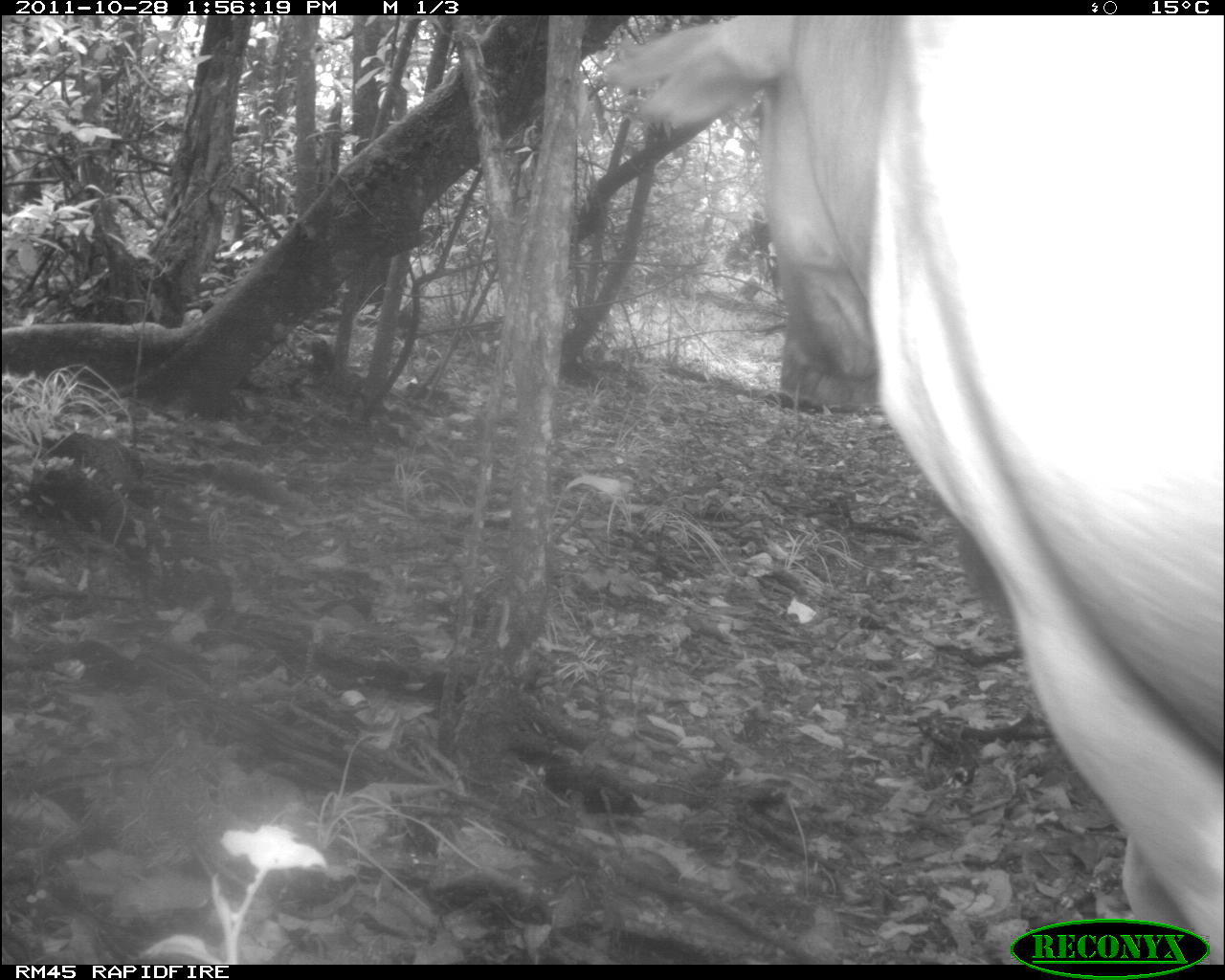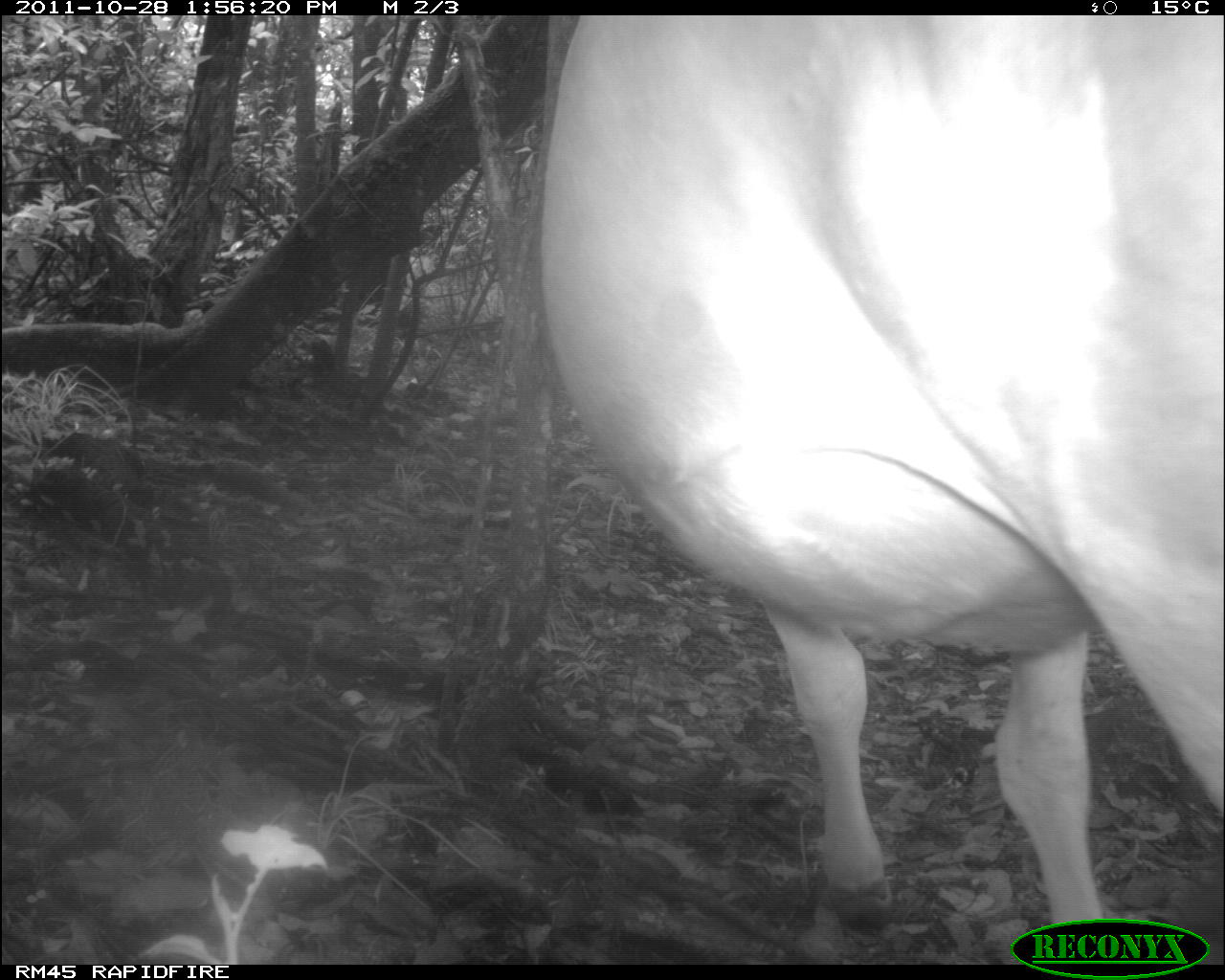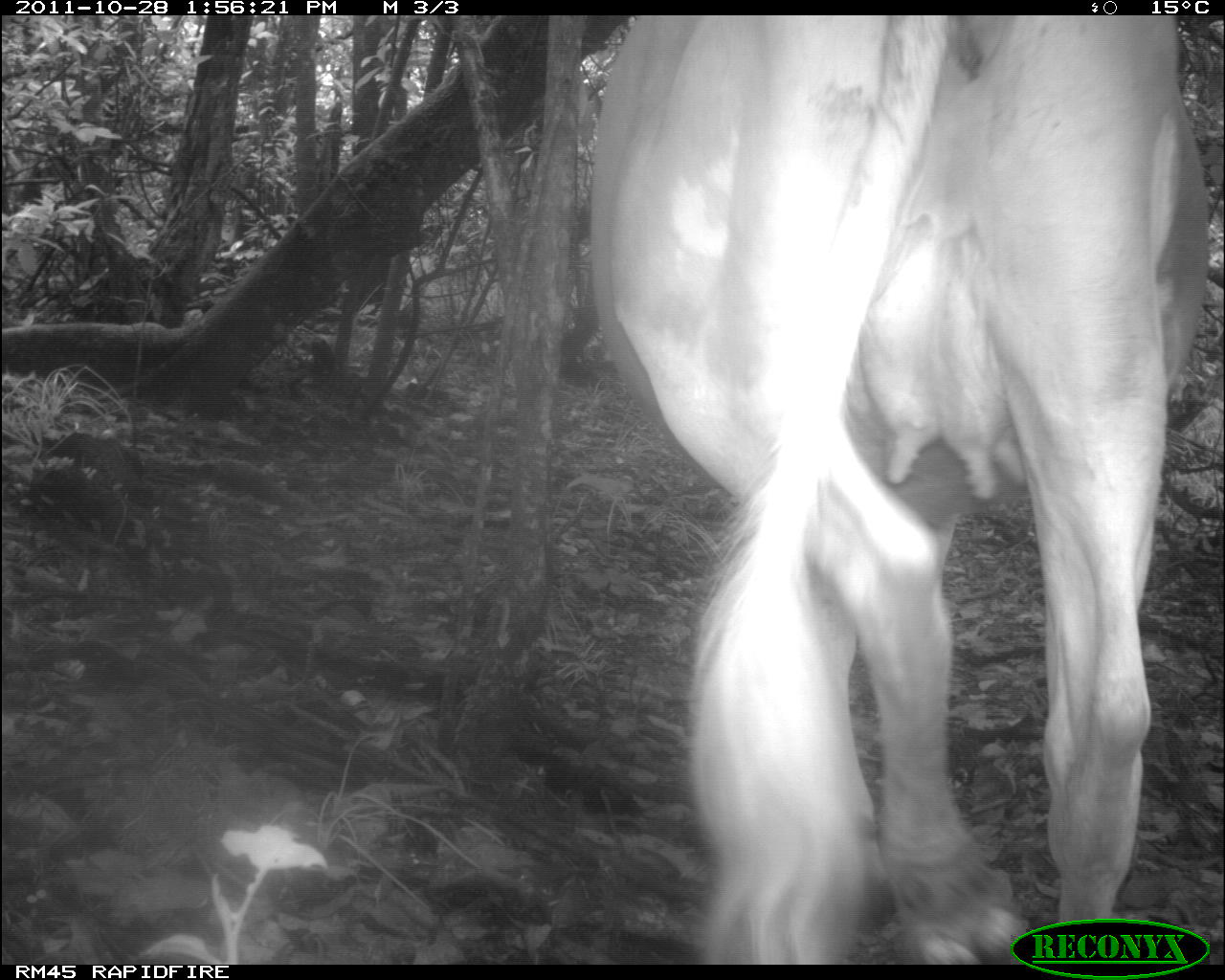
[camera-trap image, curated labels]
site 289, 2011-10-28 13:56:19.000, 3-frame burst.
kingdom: Animalia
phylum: Chordata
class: Mammalia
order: Artiodactyla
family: Bovidae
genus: Bos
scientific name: Bos taurus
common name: domestic cattle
Bos taurus (domestic cattle), count 1.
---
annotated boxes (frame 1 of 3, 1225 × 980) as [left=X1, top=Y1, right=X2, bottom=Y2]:
bos taurus: [left=593, top=15, right=1225, bottom=964]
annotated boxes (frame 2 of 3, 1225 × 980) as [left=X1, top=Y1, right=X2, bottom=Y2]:
bos taurus: [left=533, top=15, right=1225, bottom=964]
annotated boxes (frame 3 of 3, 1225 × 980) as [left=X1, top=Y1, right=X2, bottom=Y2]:
bos taurus: [left=584, top=15, right=1209, bottom=965]